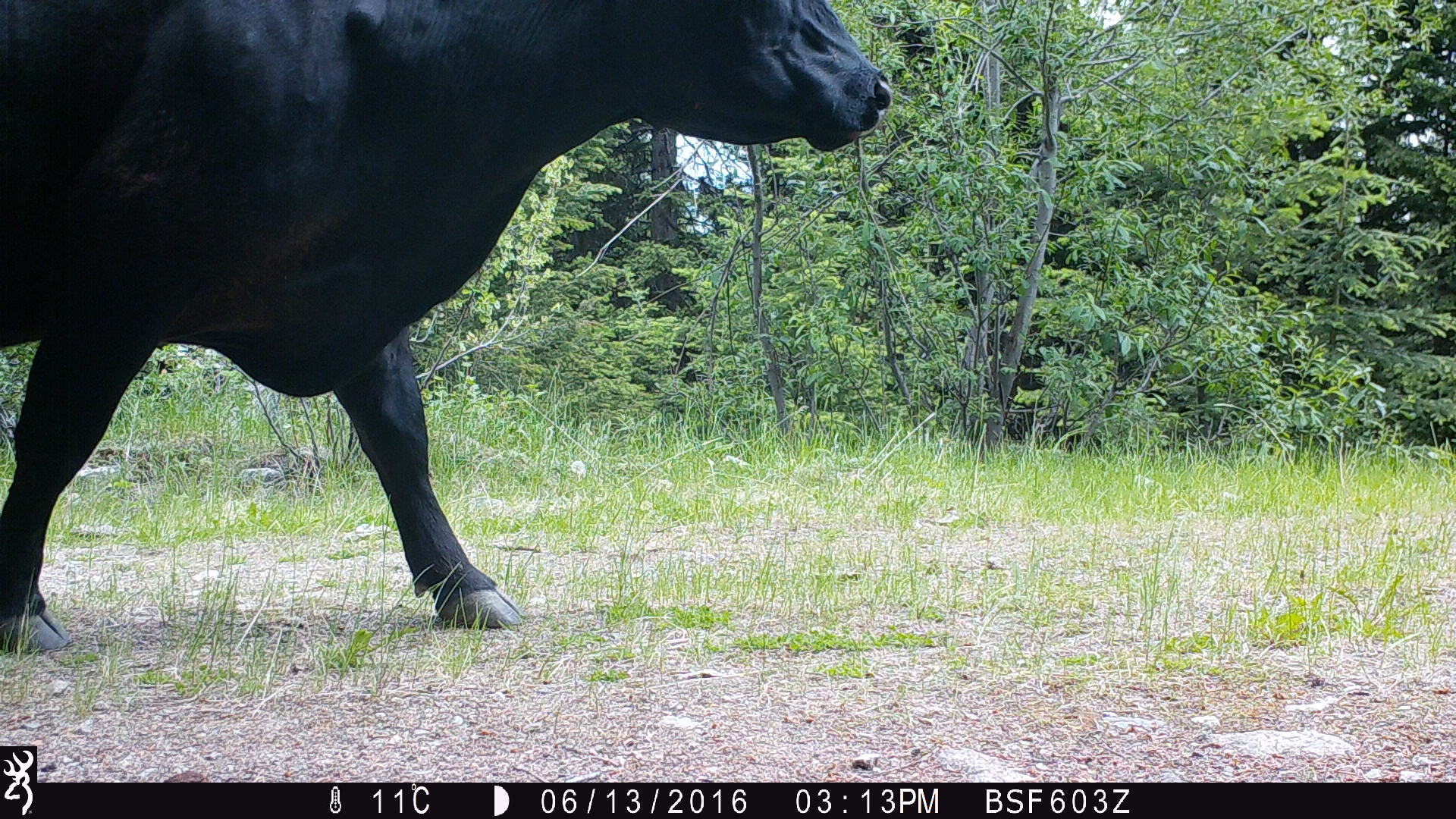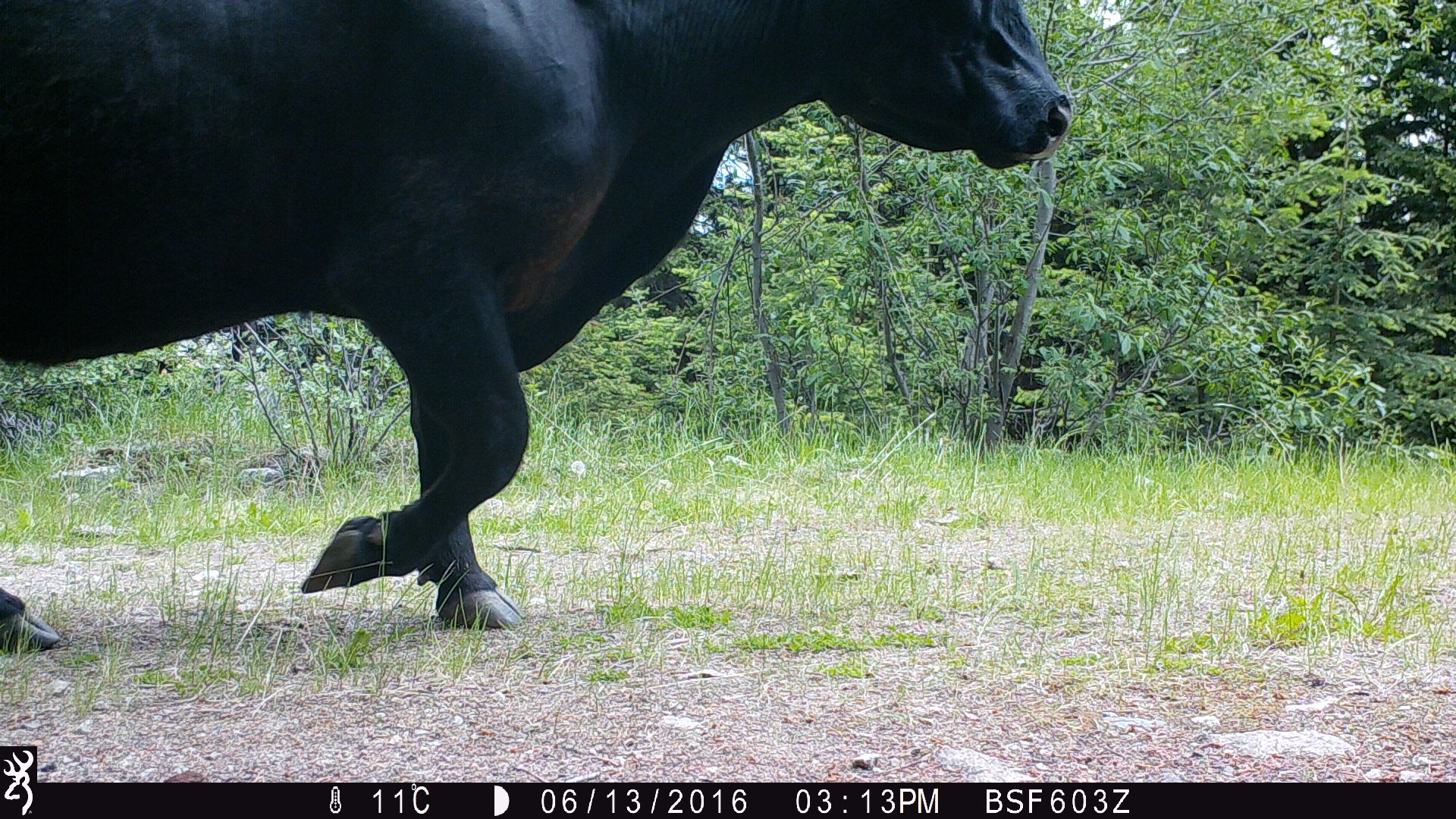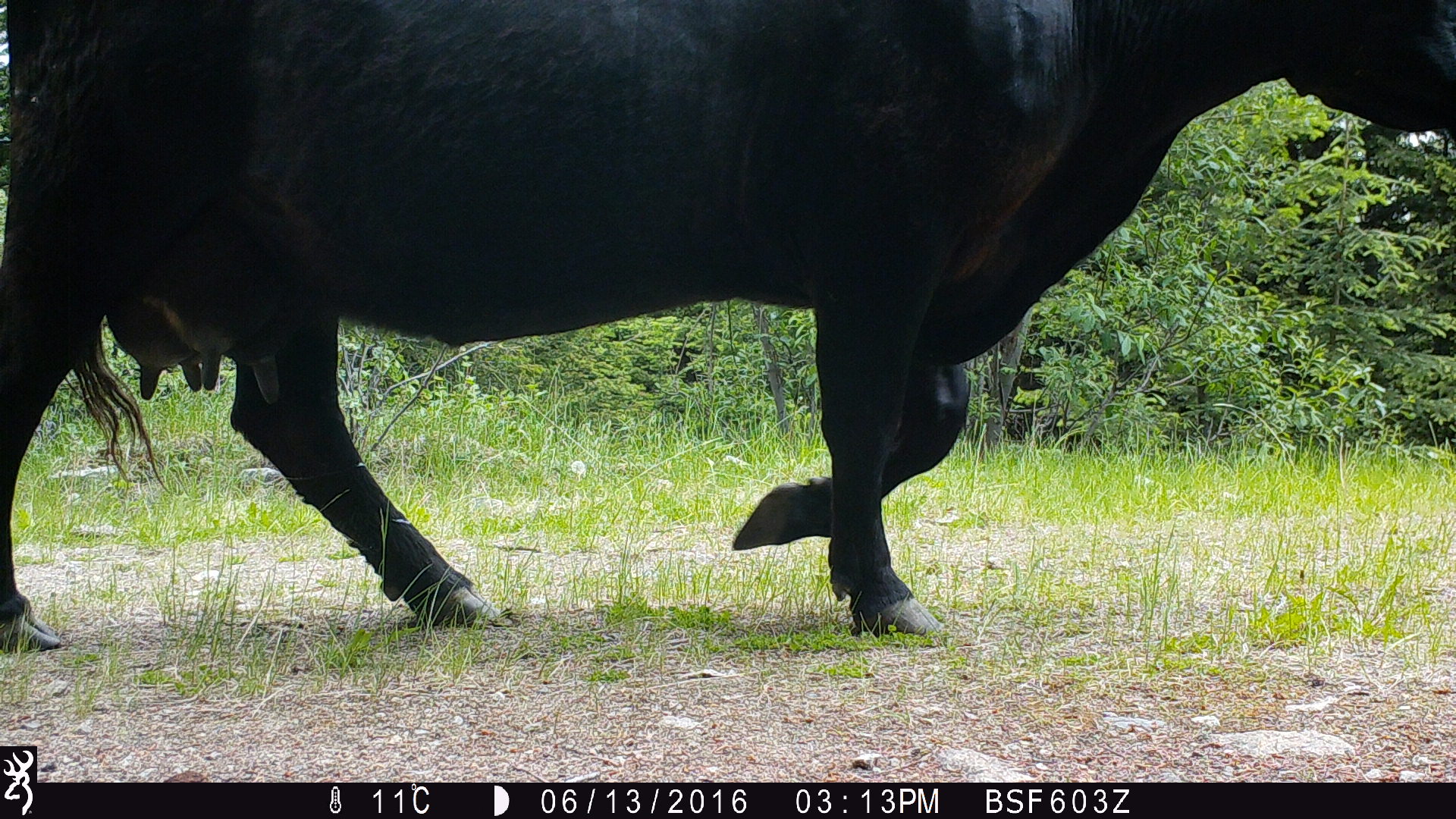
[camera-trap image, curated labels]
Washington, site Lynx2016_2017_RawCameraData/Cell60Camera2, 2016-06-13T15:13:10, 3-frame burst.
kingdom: Animalia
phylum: Chordata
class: Mammalia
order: Artiodactyla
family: Bovidae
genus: Bos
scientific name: Bos taurus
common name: domestic cattle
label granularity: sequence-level